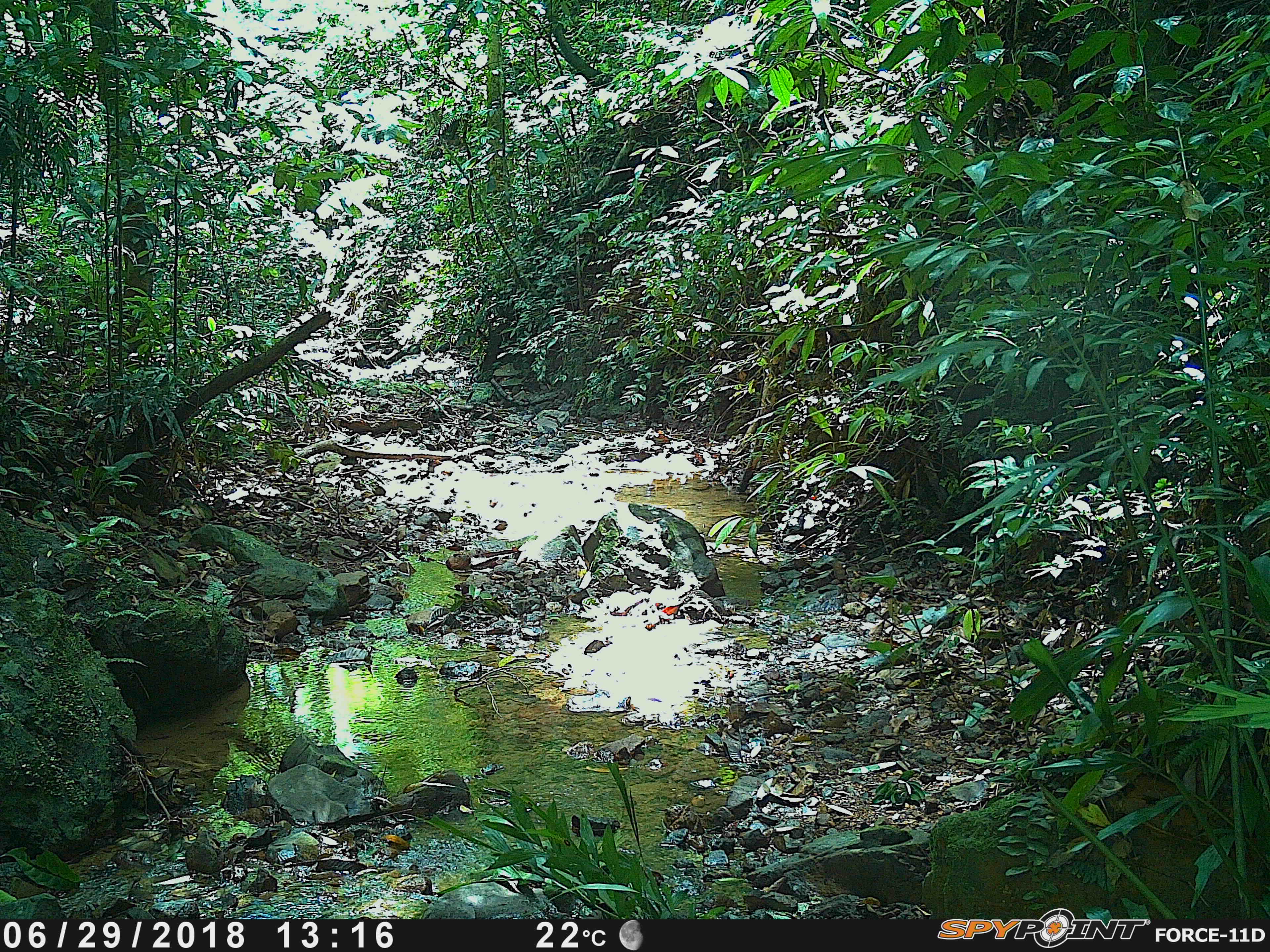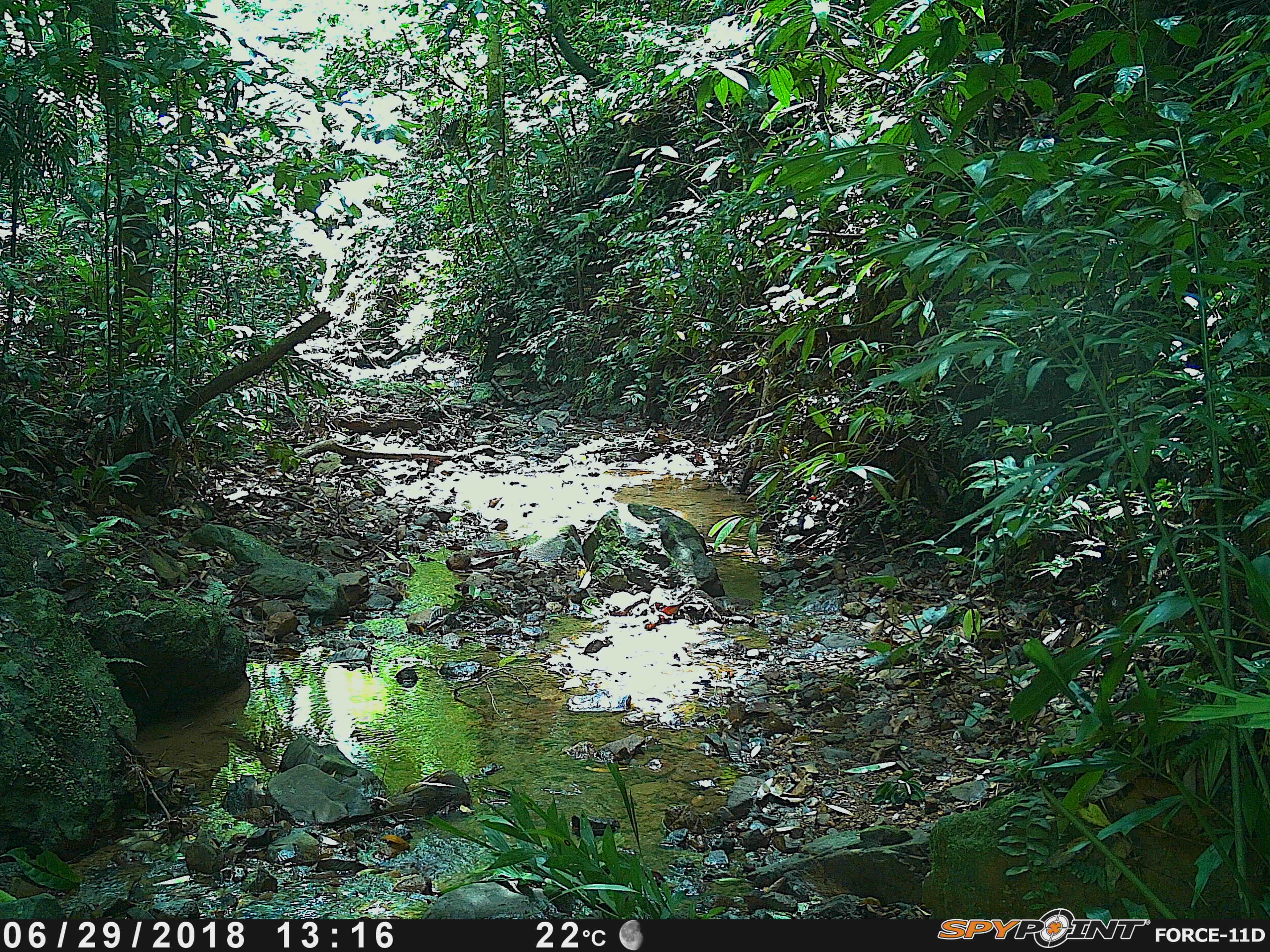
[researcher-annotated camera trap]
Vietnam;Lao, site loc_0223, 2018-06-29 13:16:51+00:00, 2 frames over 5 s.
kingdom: Animalia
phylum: Chordata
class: Mammalia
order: Carnivora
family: Mustelidae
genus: Martes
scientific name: Martes flavigula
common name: yellow-throated marten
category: yellow throated marten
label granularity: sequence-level